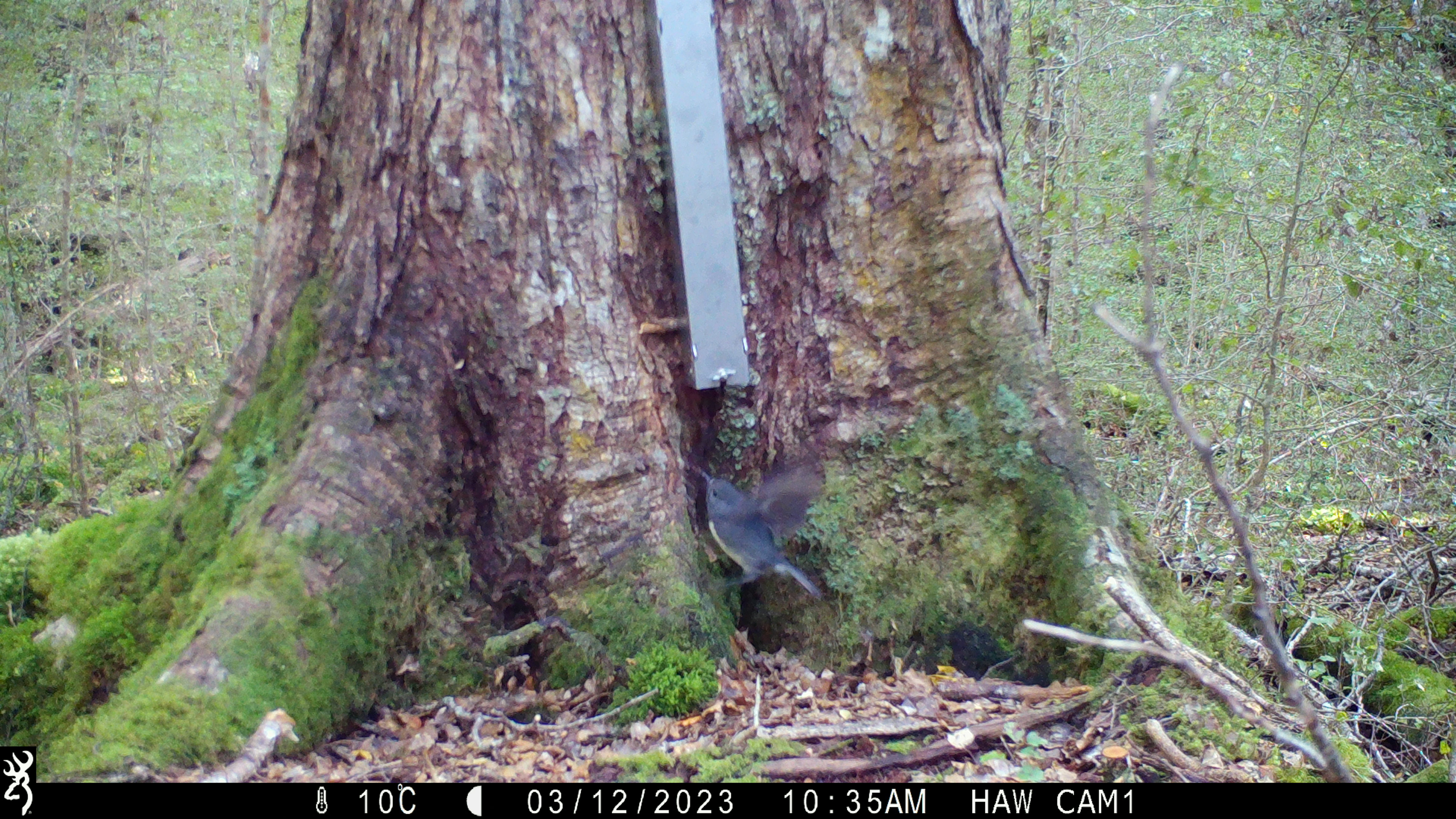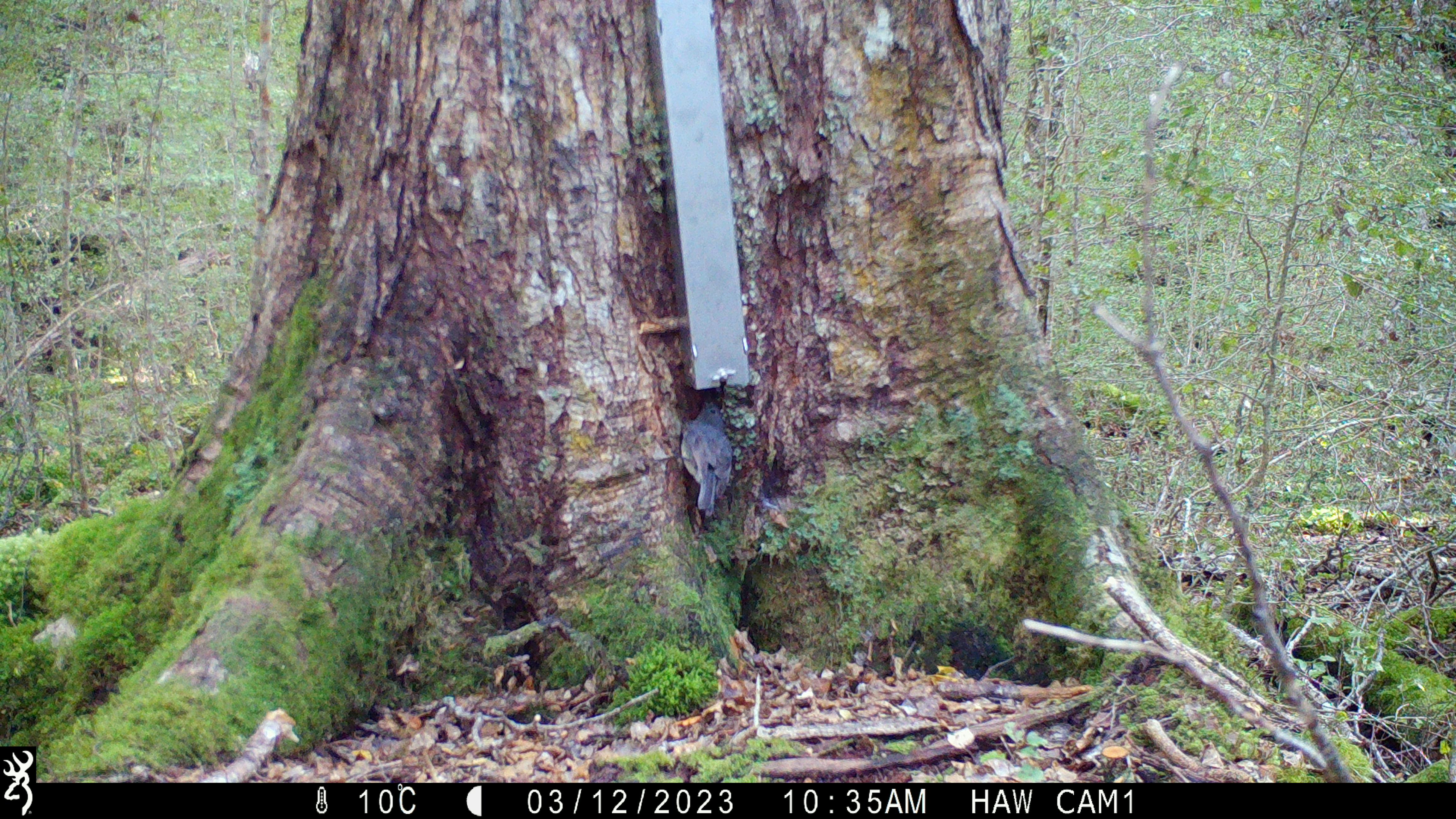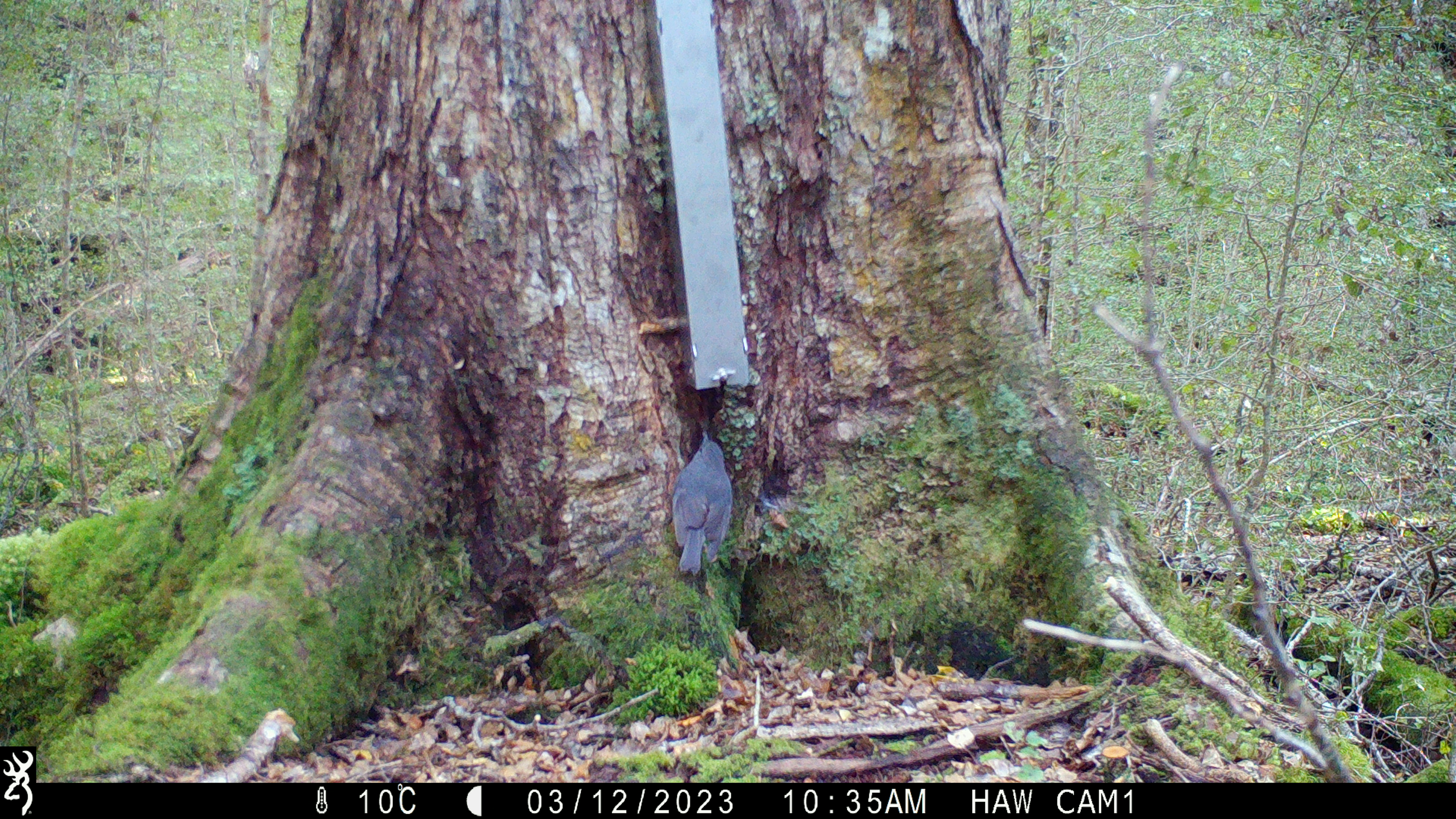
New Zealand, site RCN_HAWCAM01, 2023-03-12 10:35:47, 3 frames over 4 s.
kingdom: Animalia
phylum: Chordata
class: Aves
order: Passeriformes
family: Petroicidae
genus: Petroica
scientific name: Petroica australis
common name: new zealand robin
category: robin